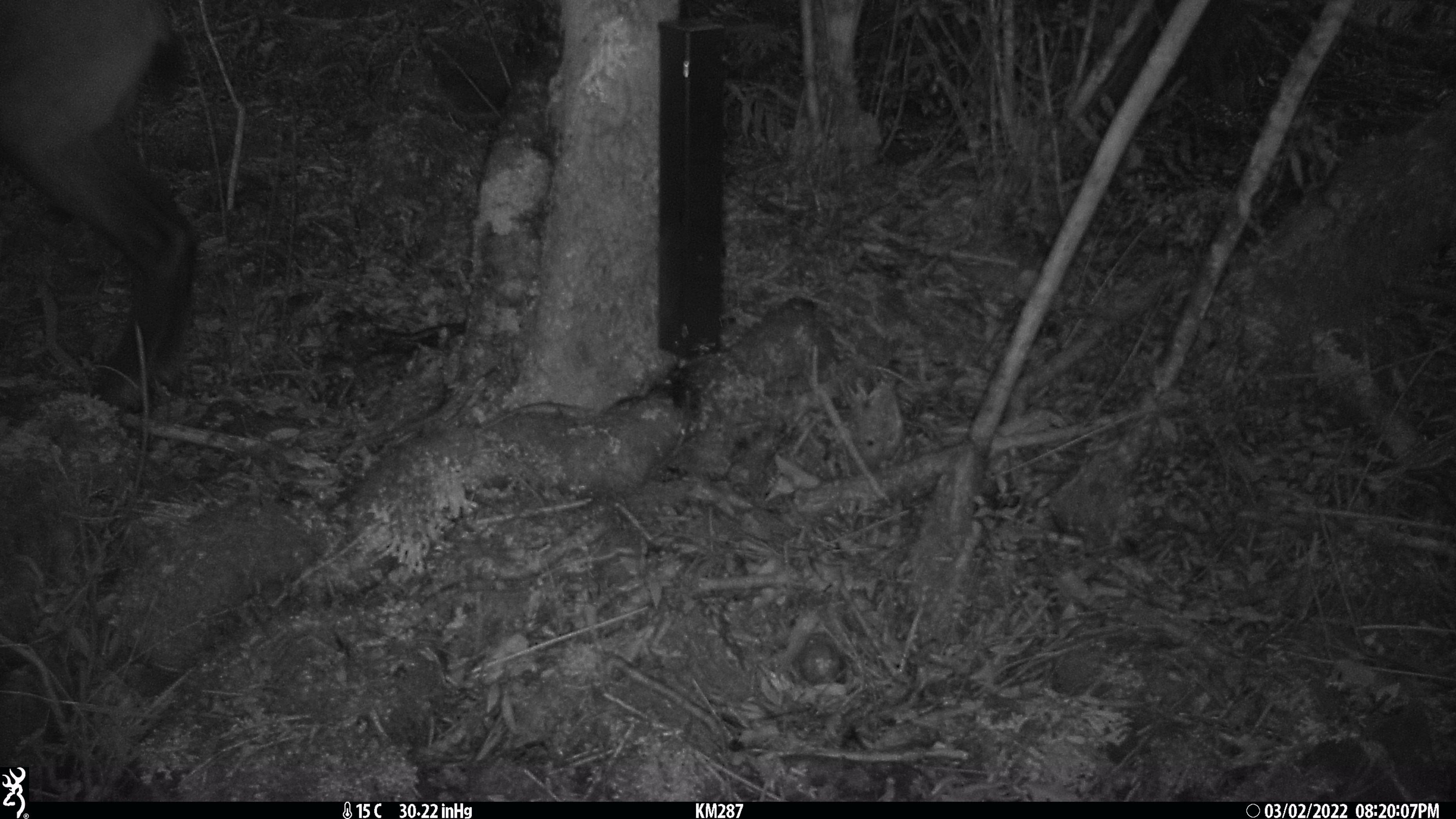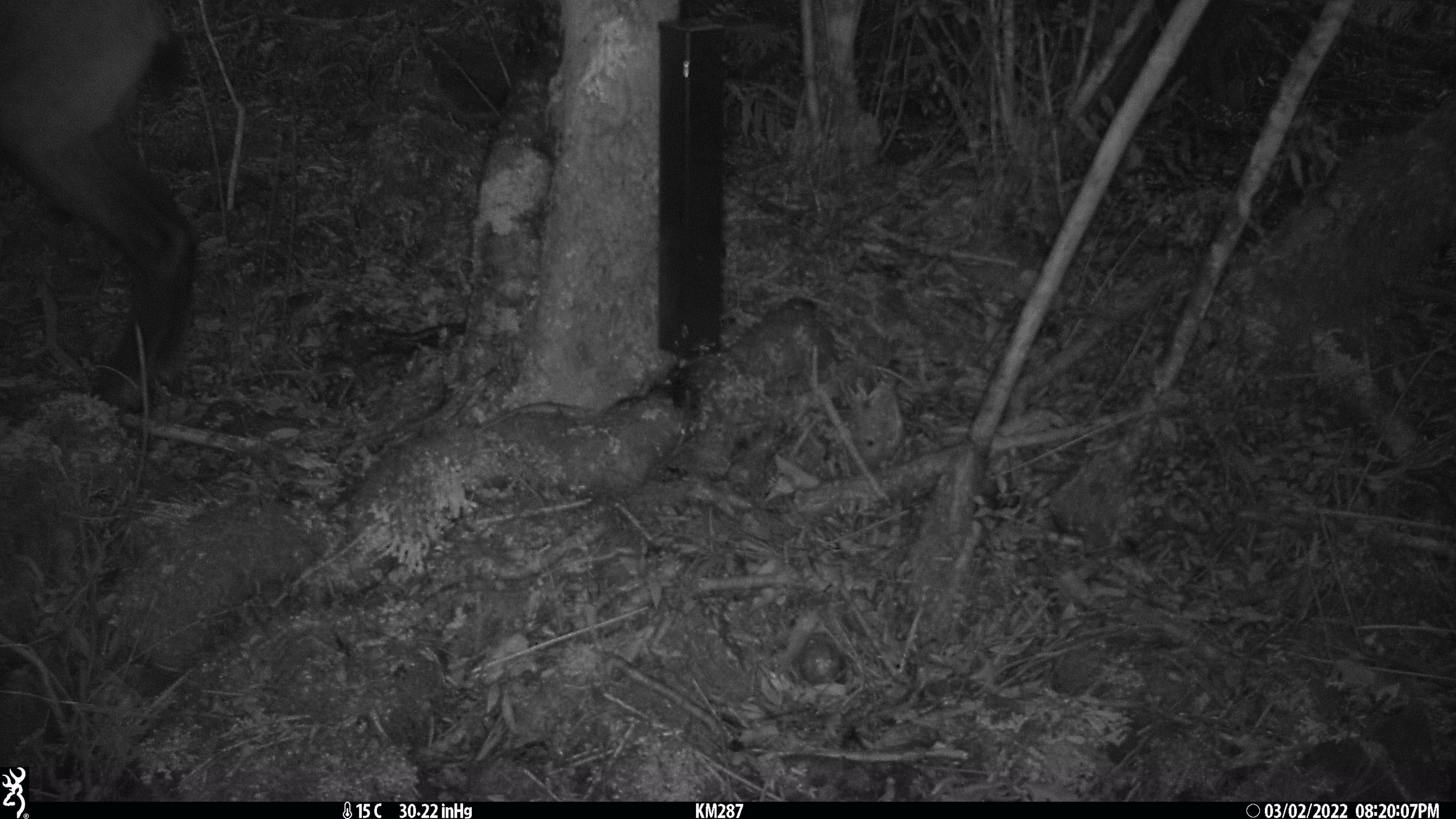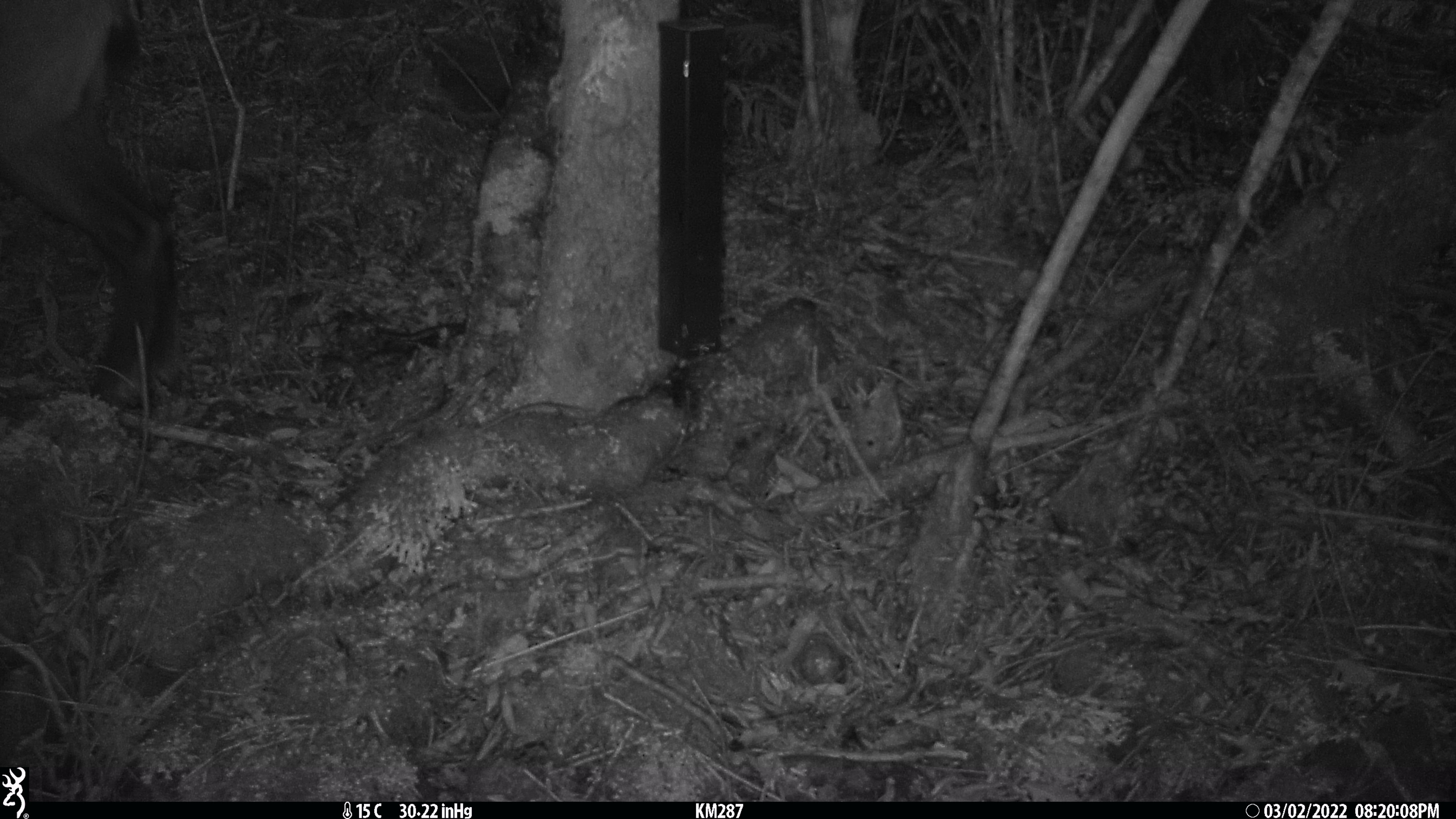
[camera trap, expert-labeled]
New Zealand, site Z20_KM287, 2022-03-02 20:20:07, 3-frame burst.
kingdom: Animalia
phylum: Chordata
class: Mammalia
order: Artiodactyla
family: Bovidae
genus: Rupicapra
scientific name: Rupicapra rupicapra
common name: alpine chamois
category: chamois